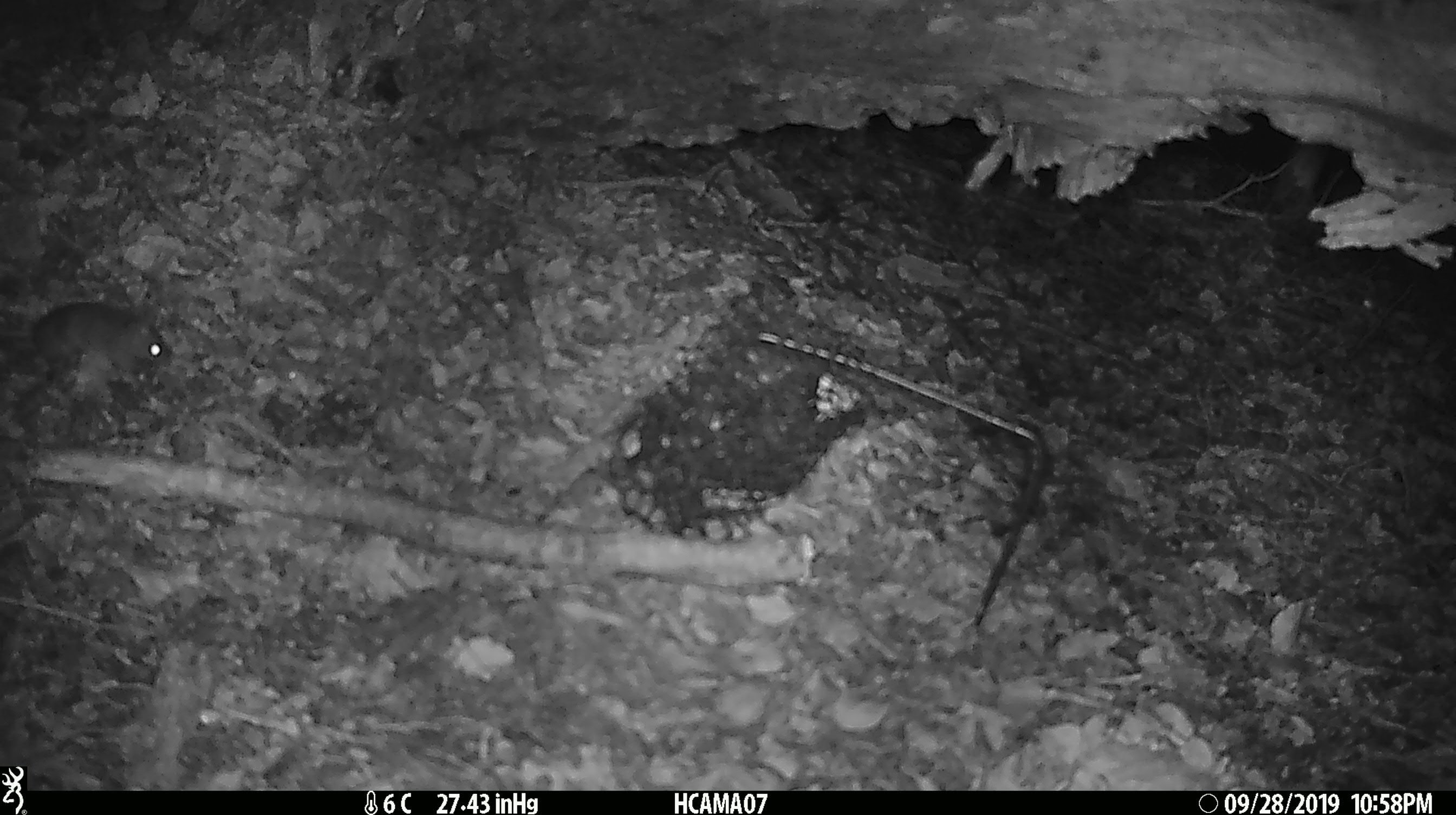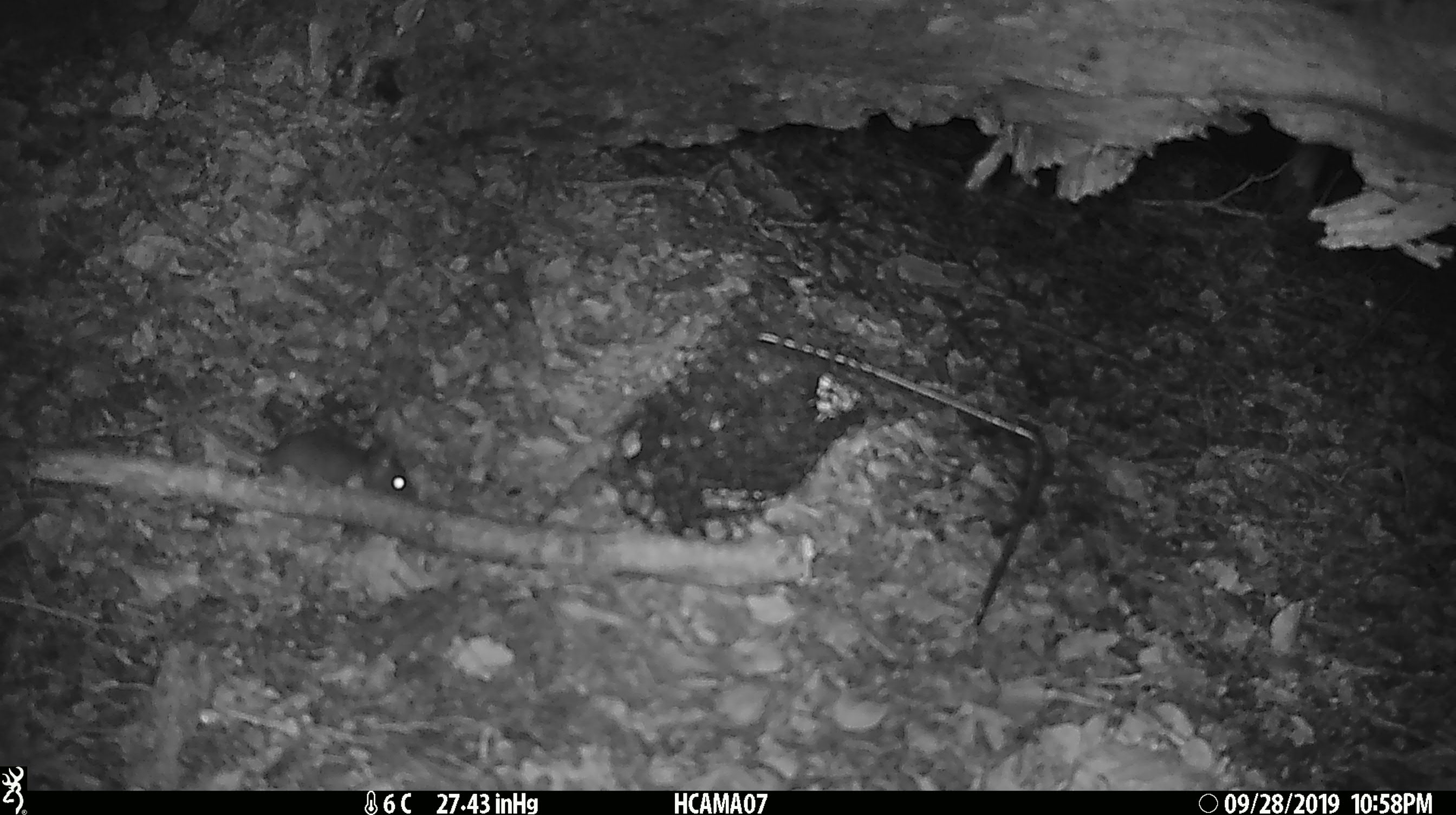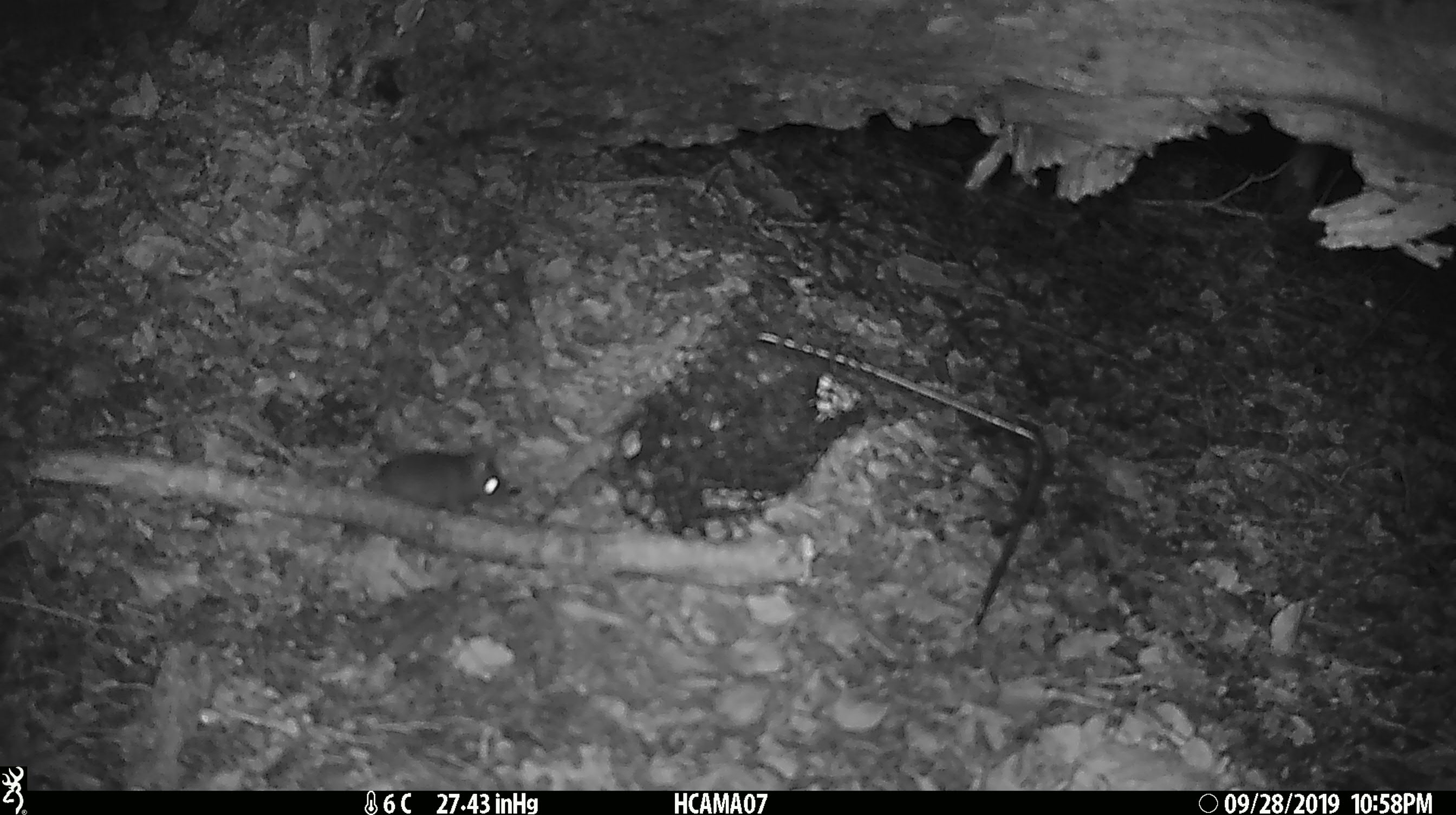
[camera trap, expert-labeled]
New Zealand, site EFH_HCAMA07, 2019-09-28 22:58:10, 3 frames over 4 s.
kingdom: Animalia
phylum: Chordata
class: Mammalia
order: Rodentia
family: Muridae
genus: Mus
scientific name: Mus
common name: mouse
Mouse (Mus).